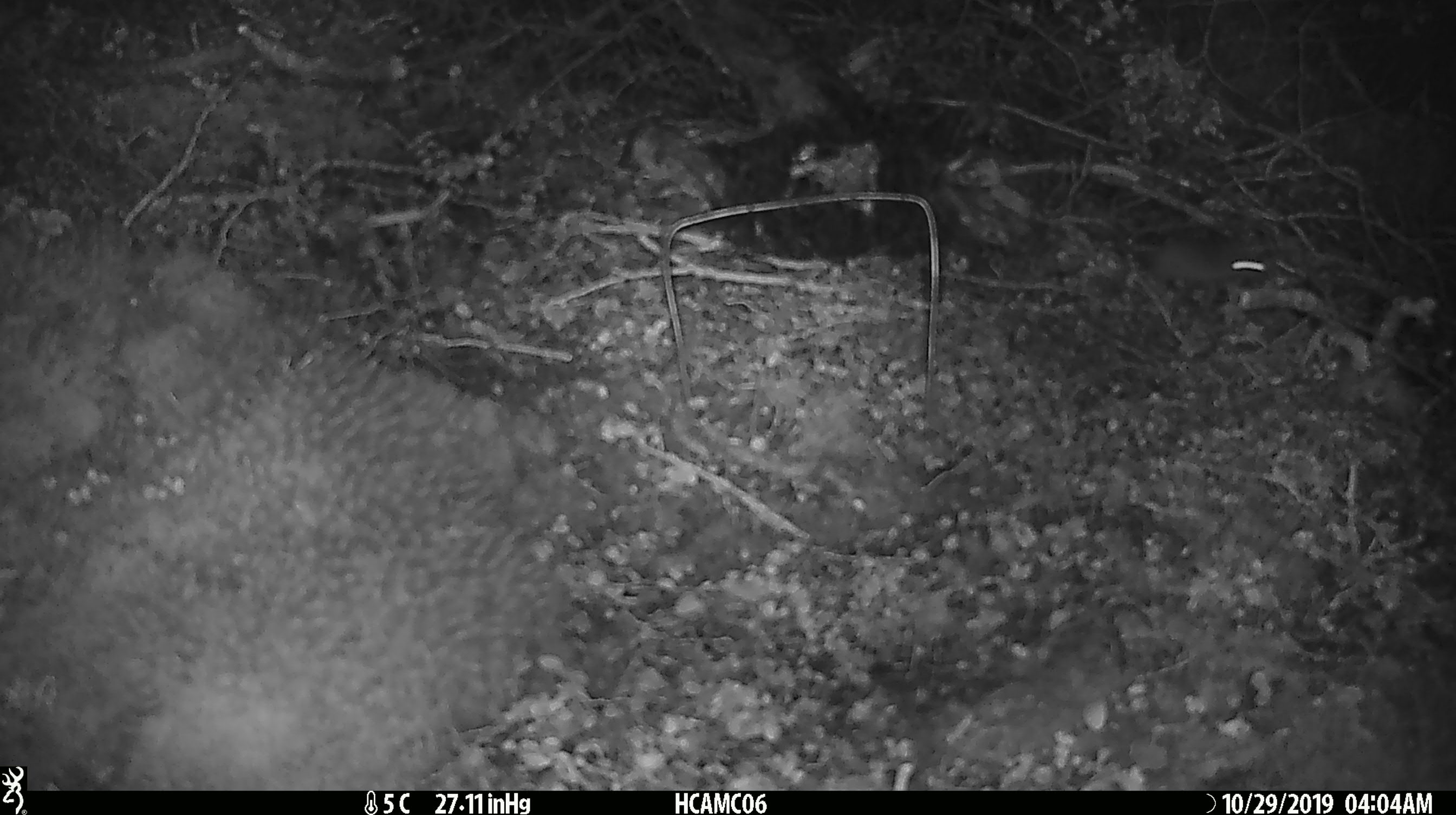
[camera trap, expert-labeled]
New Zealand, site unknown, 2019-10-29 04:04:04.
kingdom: Animalia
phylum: Chordata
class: Mammalia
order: Rodentia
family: Muridae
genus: Mus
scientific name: Mus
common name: mouse